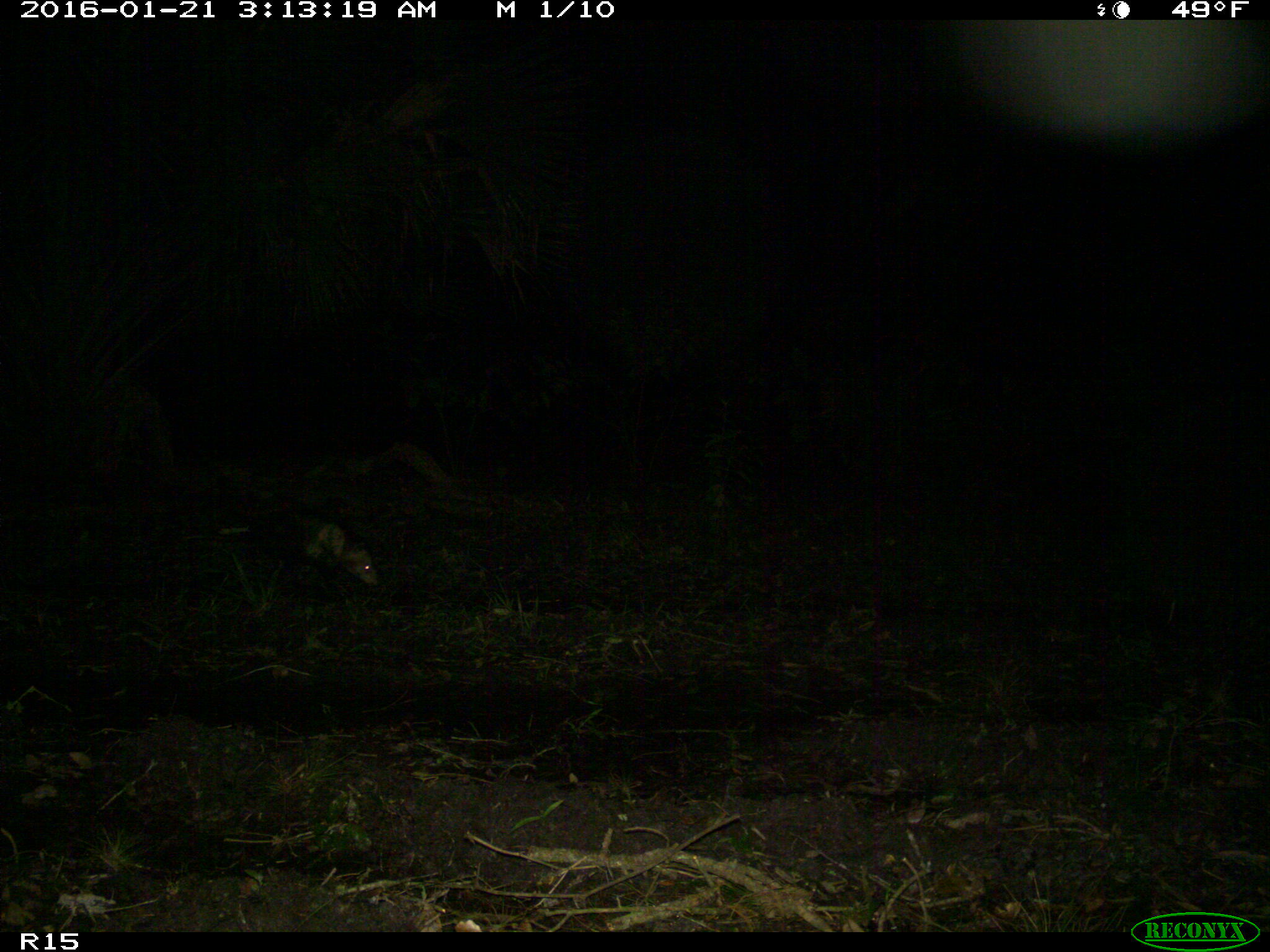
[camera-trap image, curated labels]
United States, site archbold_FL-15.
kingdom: Animalia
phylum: Chordata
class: Mammalia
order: Didelphimorphia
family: Didelphidae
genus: Didelphis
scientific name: Didelphis virginiana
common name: virginia opossum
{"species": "Didelphis virginiana (virginia opossum)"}